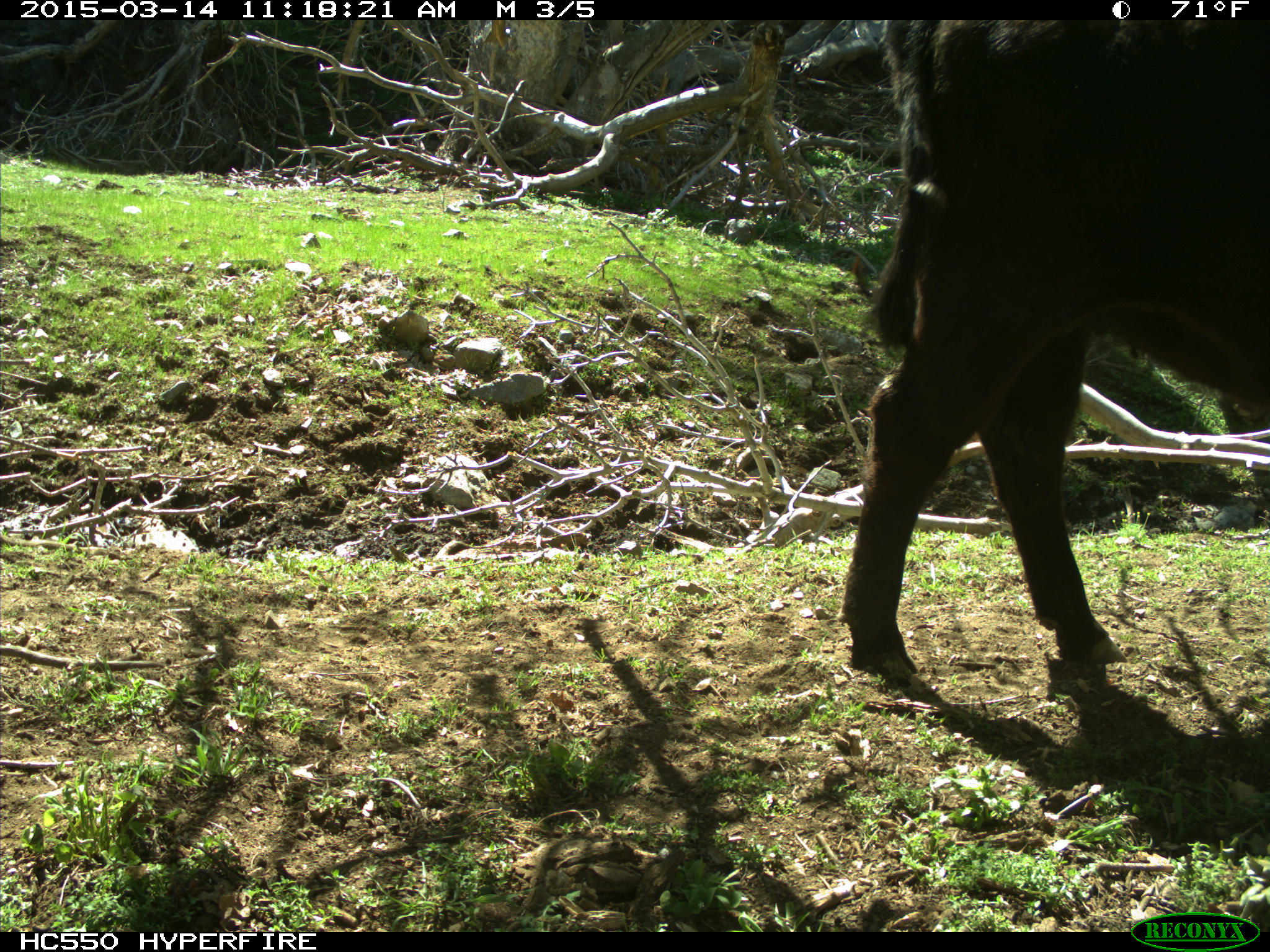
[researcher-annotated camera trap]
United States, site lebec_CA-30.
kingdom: Animalia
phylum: Chordata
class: Mammalia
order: Artiodactyla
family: Bovidae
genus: Bos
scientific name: Bos taurus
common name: domestic cow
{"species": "Bos taurus (domestic cow)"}